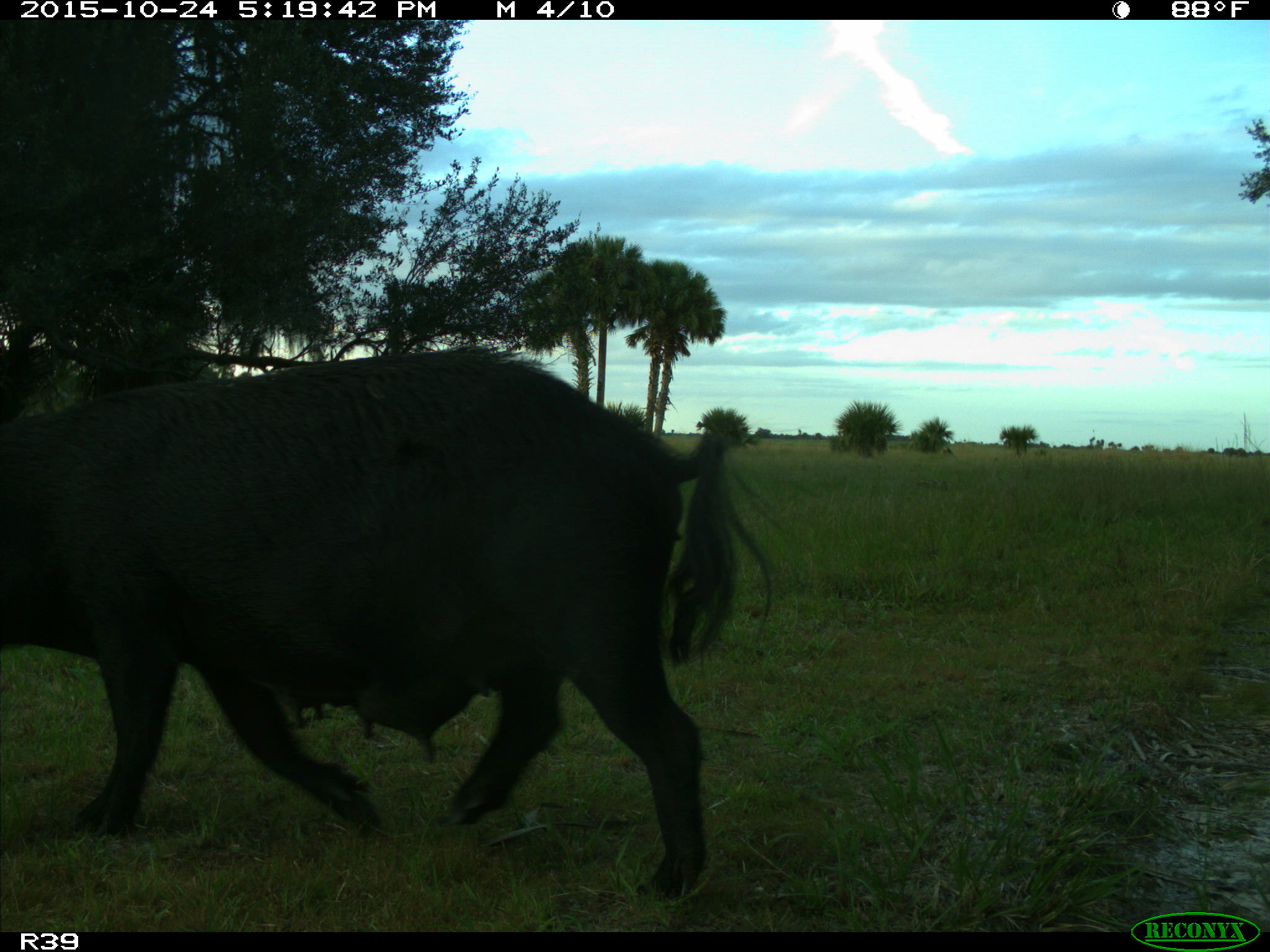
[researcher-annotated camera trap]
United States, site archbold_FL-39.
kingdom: Animalia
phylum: Chordata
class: Mammalia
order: Artiodactyla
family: Suidae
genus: Sus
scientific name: Sus scrofa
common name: wild boar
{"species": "Sus scrofa (wild boar)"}